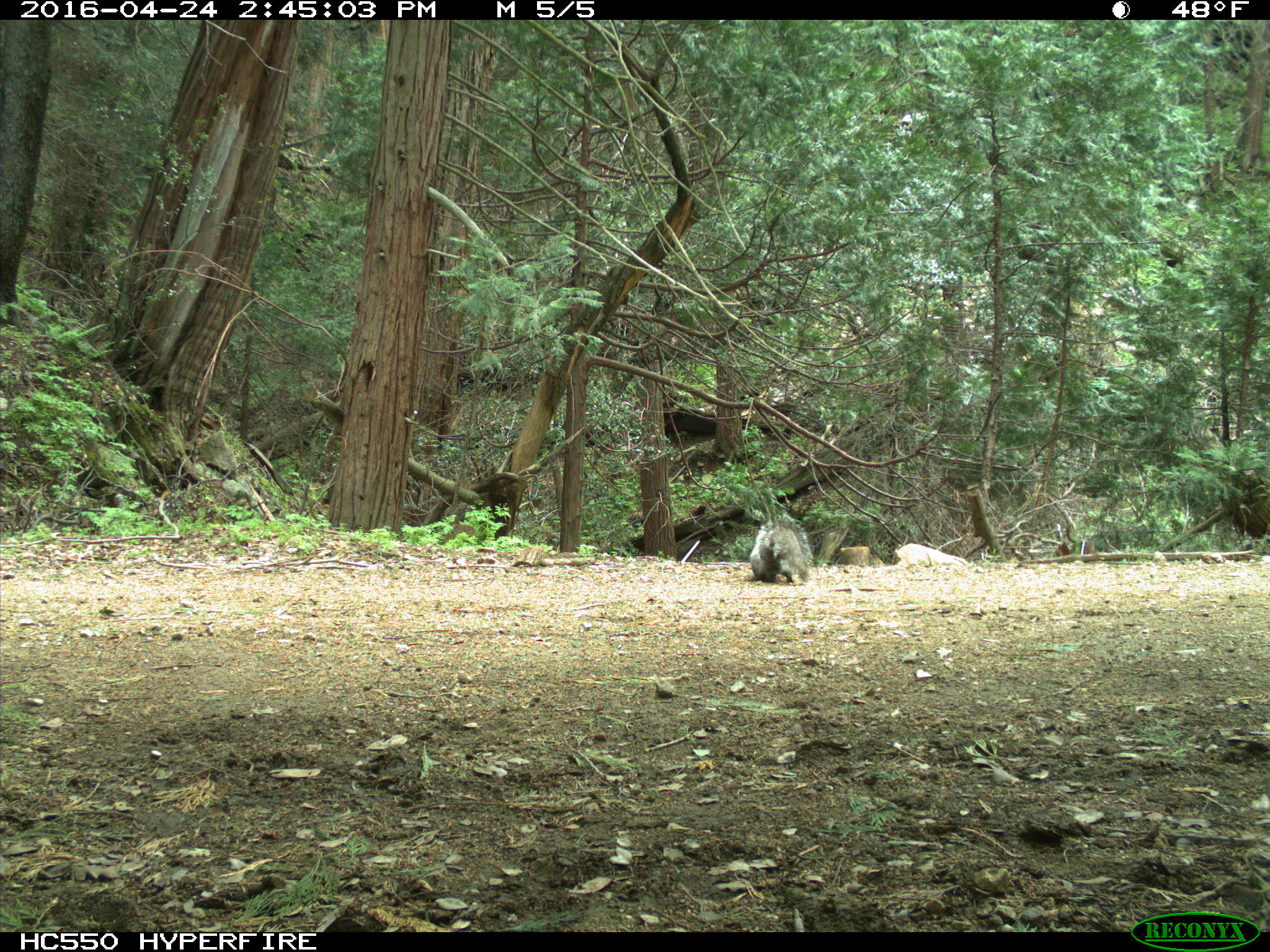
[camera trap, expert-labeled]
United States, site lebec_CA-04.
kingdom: Animalia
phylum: Chordata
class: Mammalia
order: Rodentia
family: Sciuridae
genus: Sciurus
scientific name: Sciurus carolinensis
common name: eastern gray squirrel